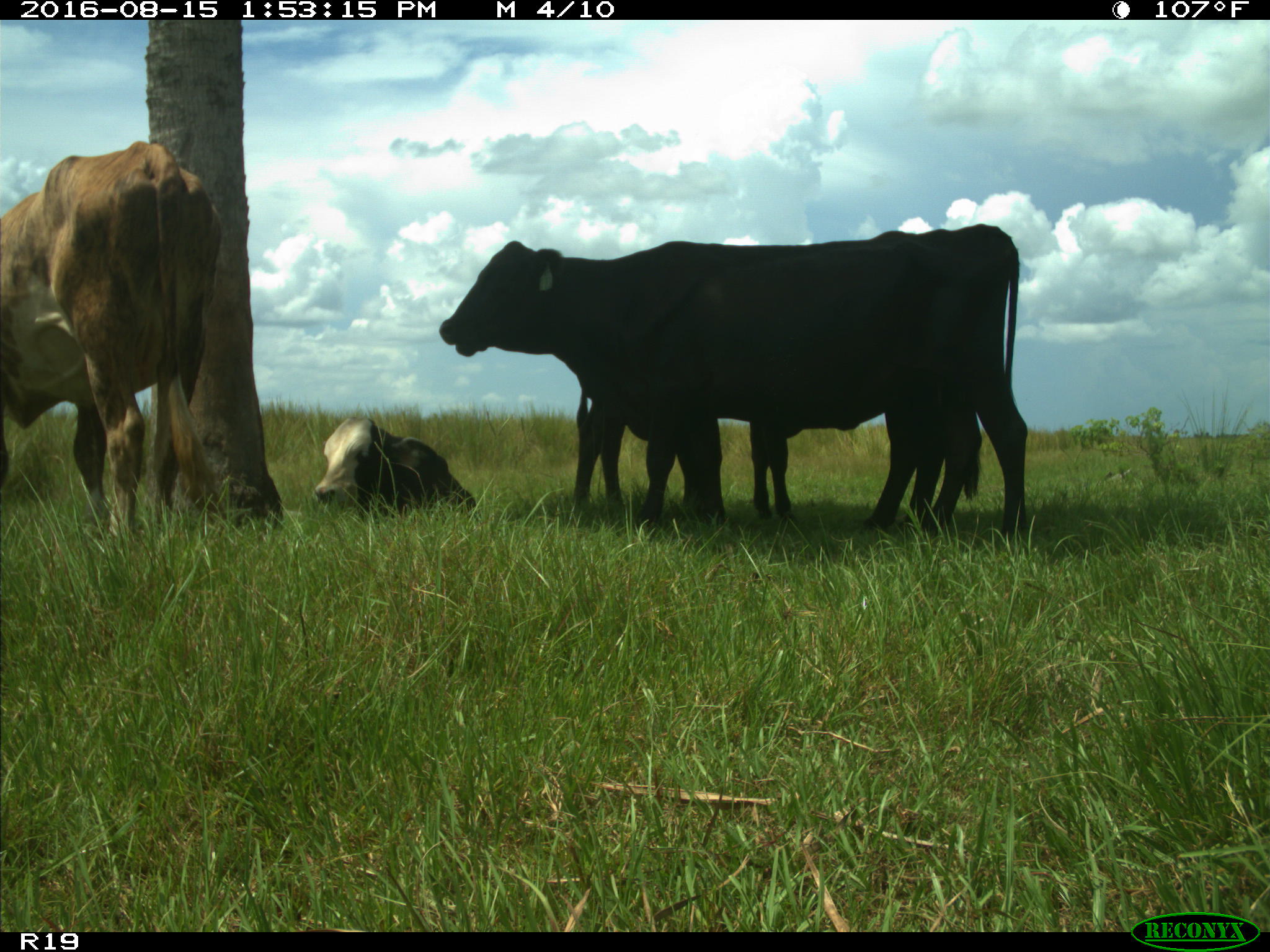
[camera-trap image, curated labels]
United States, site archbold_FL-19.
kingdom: Animalia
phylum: Chordata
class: Mammalia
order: Artiodactyla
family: Bovidae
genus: Bos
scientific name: Bos taurus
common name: domestic cow